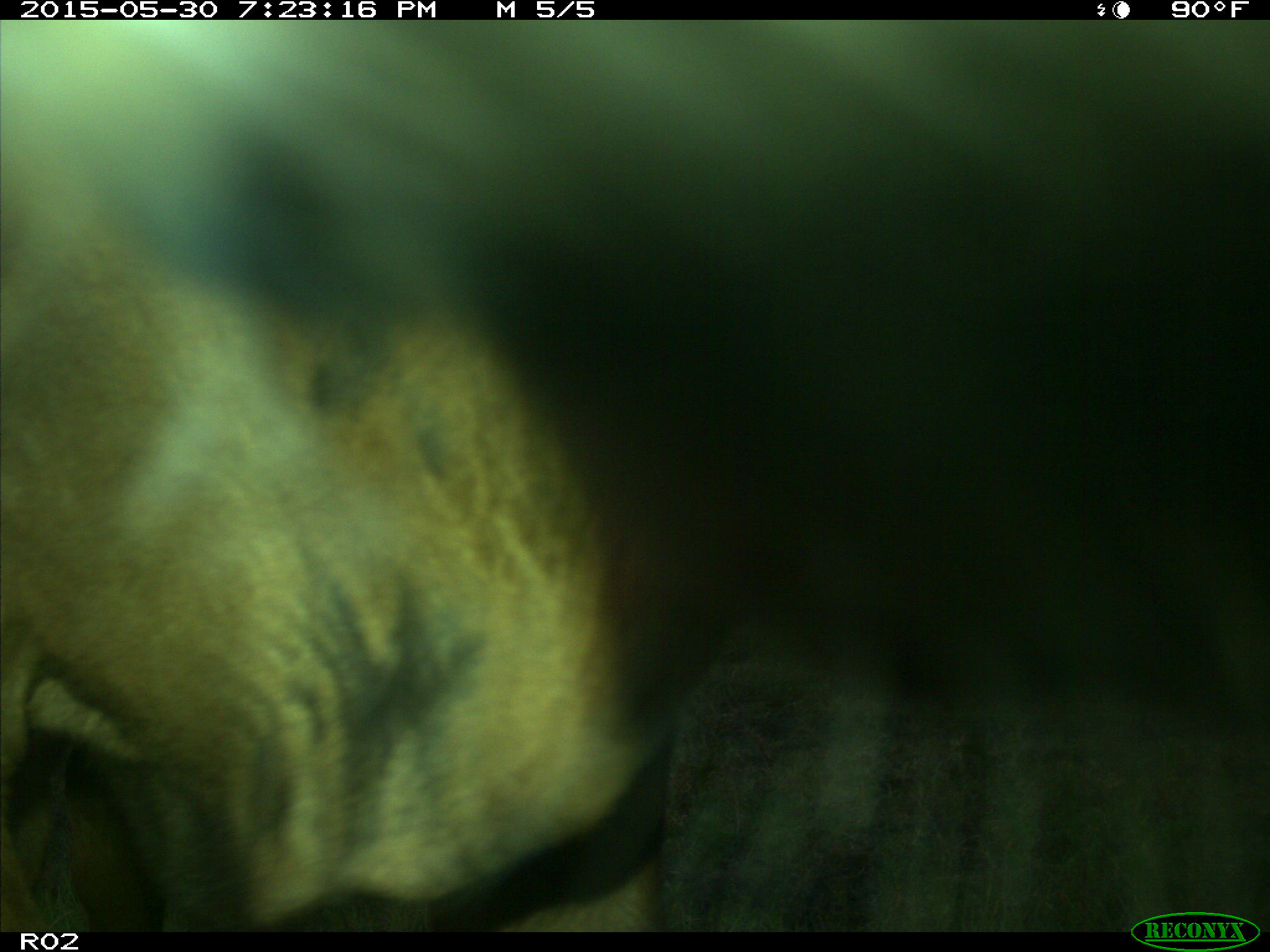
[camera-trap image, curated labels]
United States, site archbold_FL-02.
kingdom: Animalia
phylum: Chordata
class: Mammalia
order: Artiodactyla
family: Bovidae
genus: Bos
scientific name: Bos taurus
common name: domestic cow